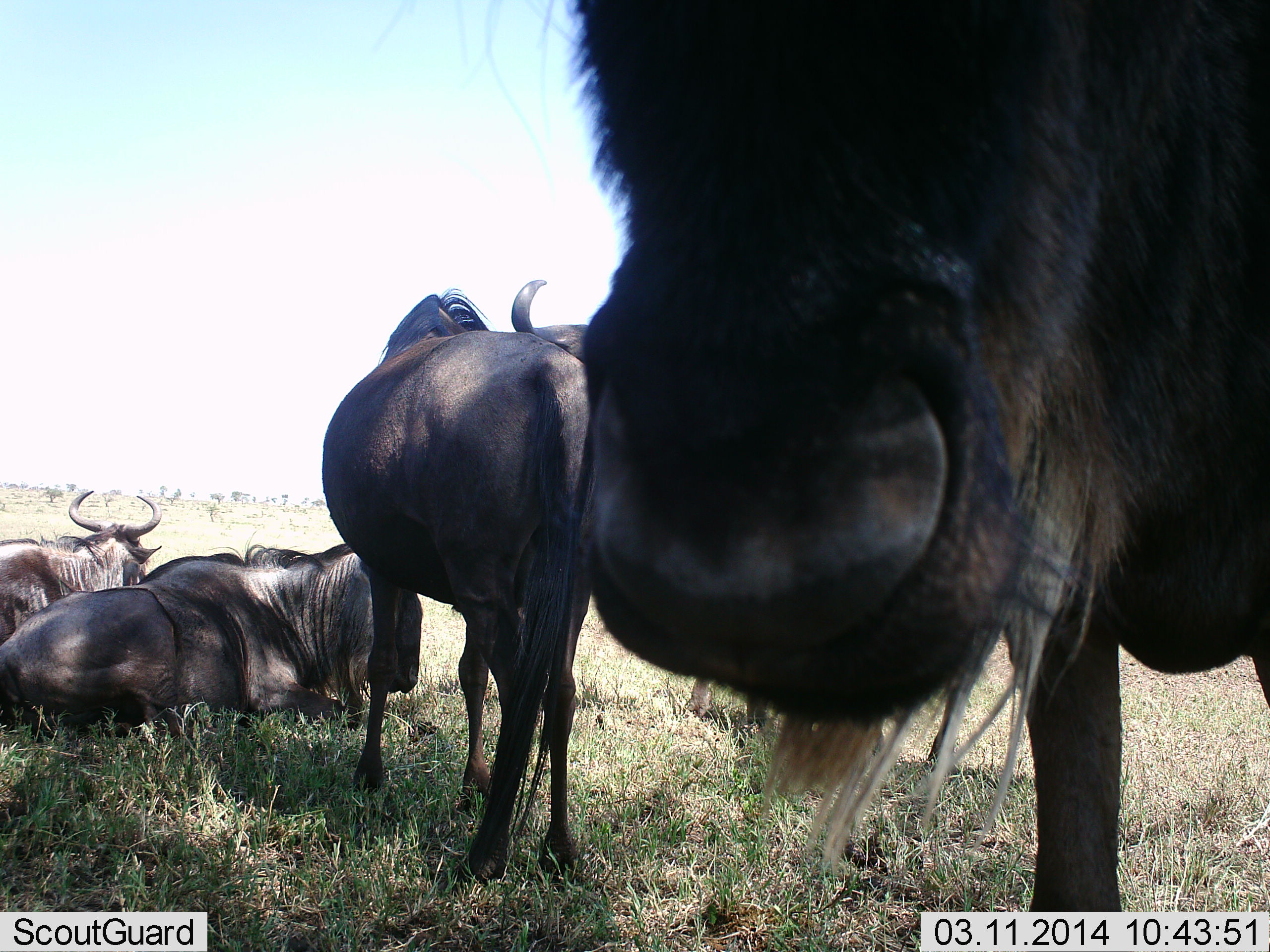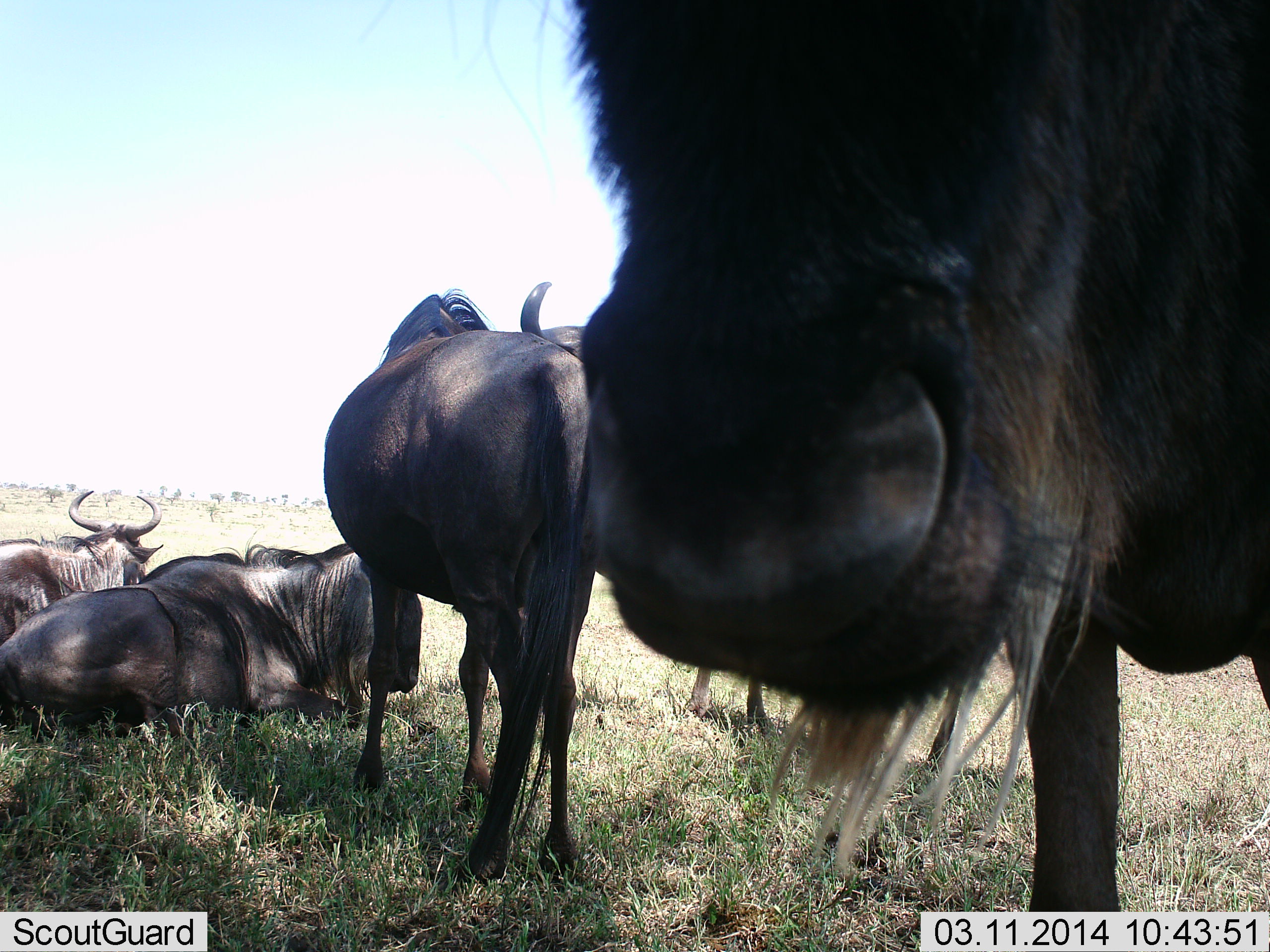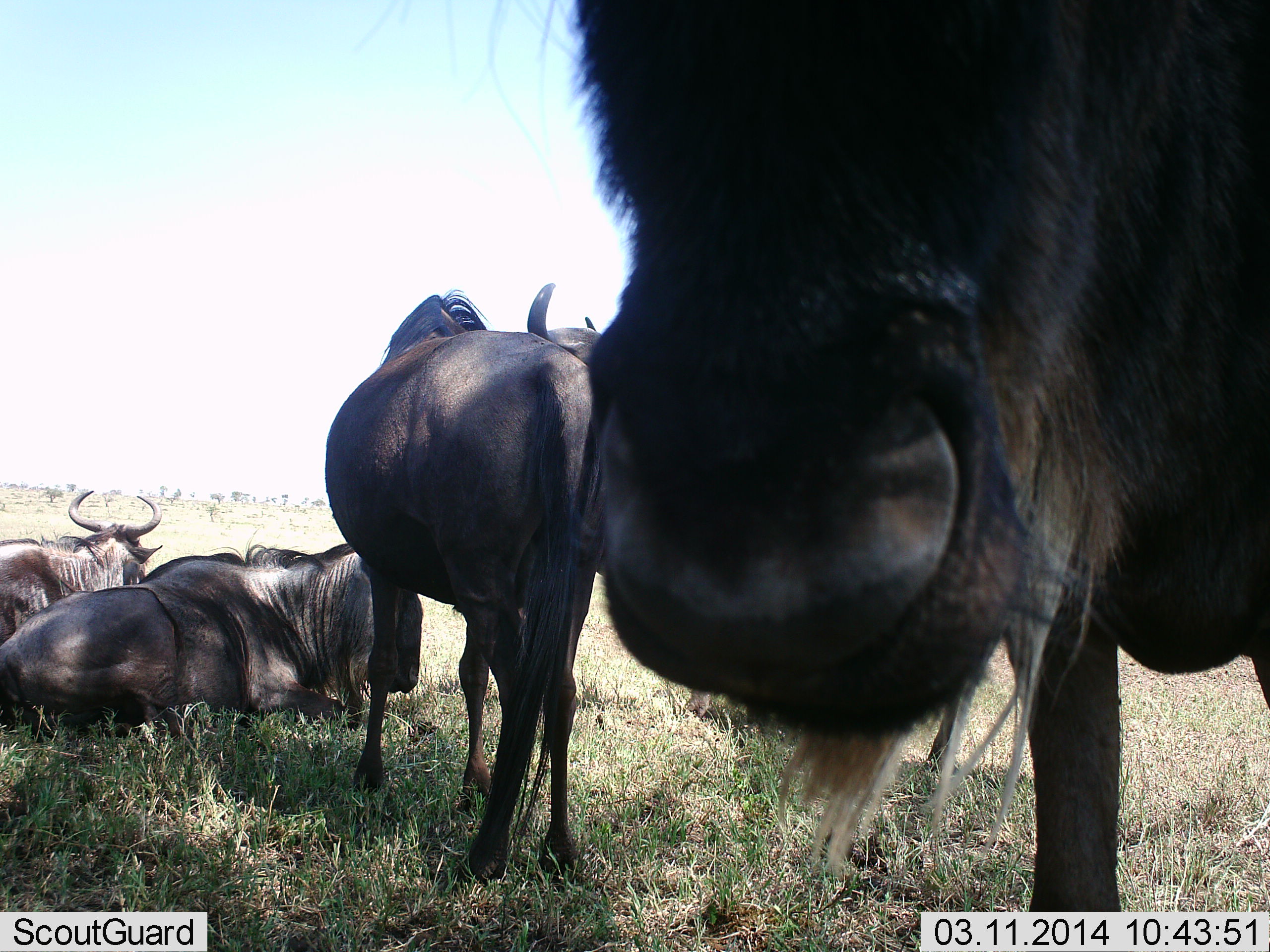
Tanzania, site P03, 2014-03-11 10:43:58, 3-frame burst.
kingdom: Animalia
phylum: Chordata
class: Mammalia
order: Artiodactyla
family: Bovidae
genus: Connochaetes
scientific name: Connochaetes taurinus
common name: blue wildebeest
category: wildebeest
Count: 5.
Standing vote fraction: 70%.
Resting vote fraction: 100%.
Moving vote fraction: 0%.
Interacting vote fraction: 10%.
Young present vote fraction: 10%.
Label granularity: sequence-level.